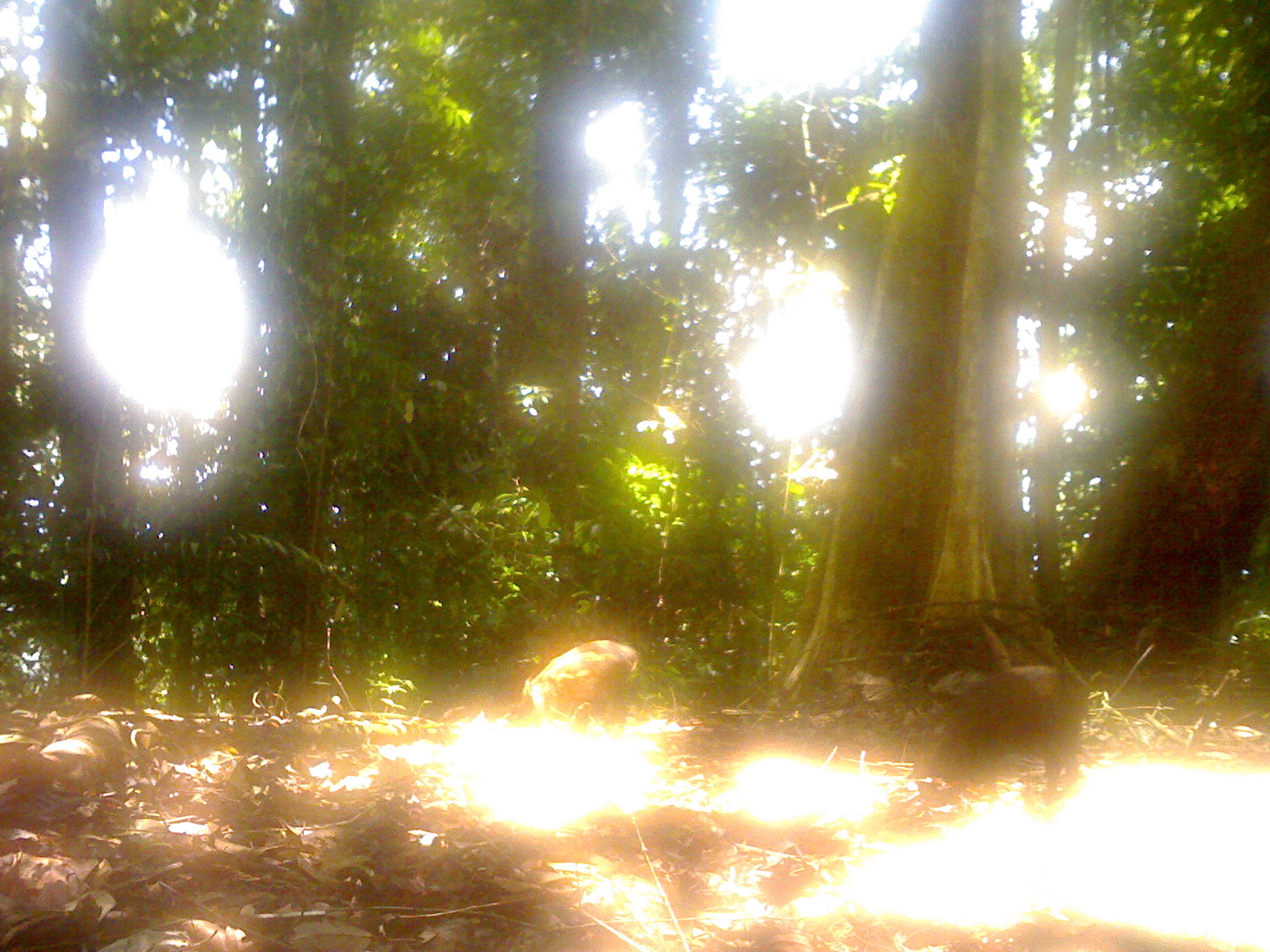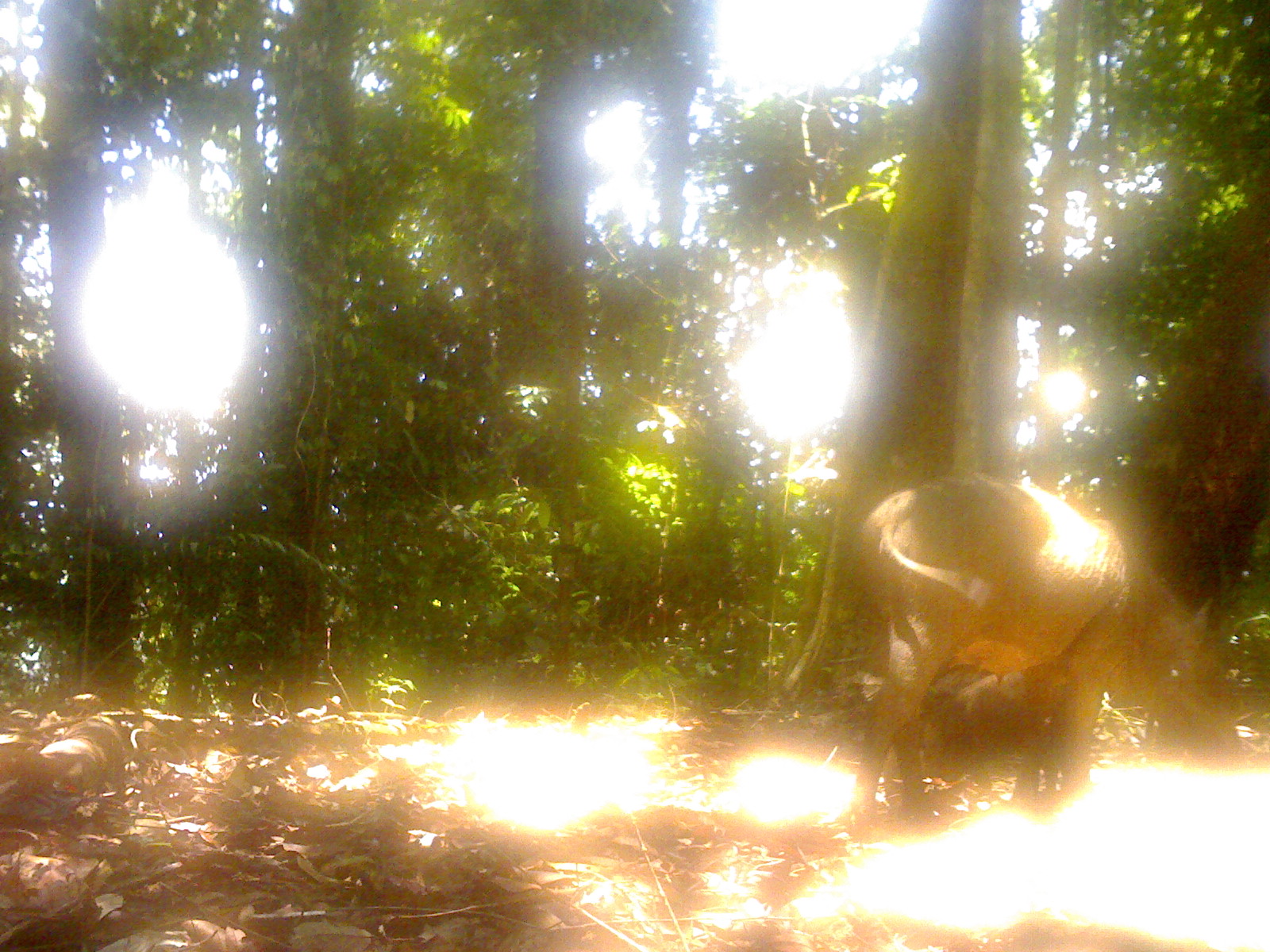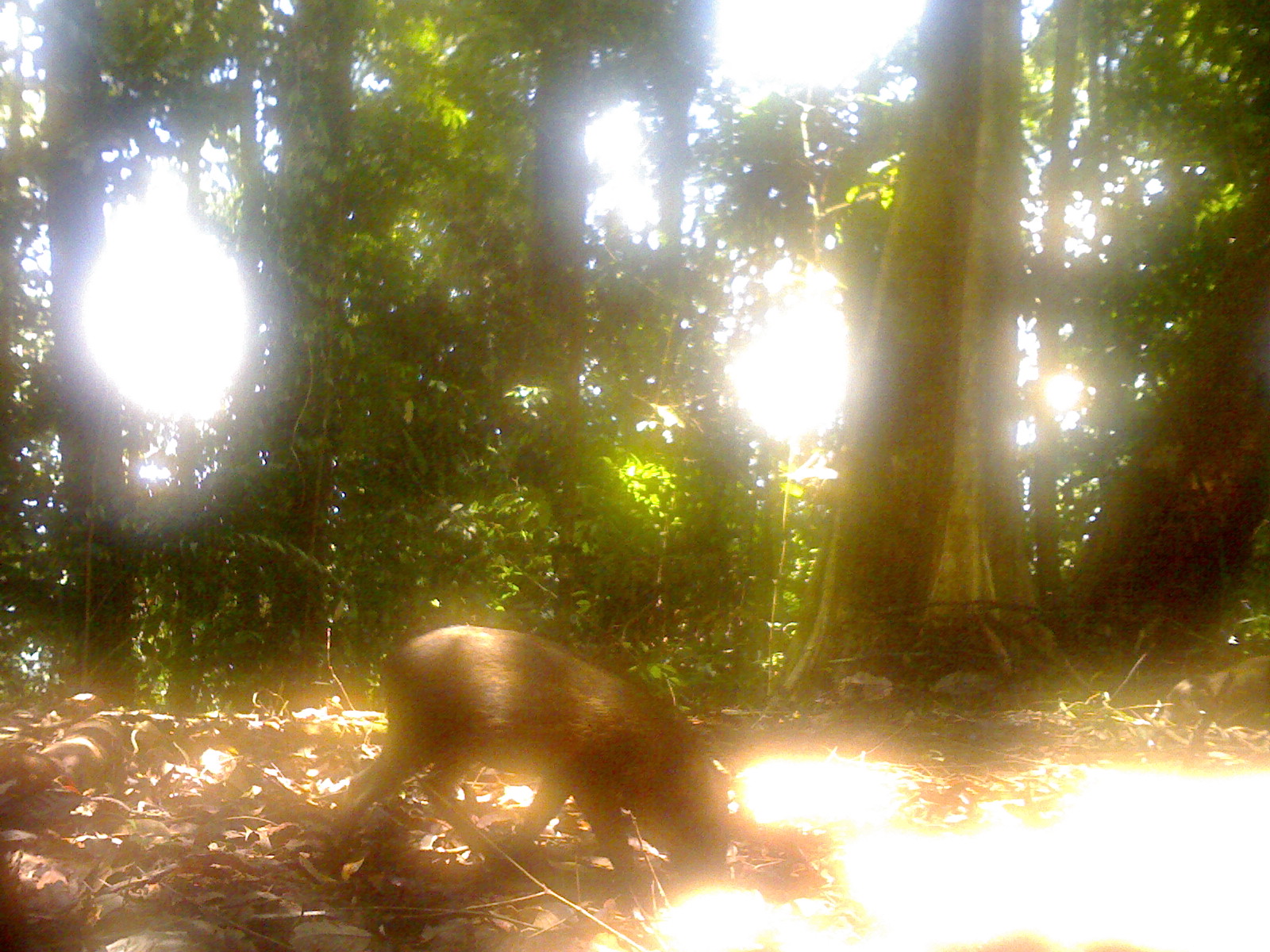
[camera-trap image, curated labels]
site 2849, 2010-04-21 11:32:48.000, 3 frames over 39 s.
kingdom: Animalia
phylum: Chordata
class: Mammalia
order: Artiodactyla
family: Suidae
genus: Sus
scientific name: Sus scrofa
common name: wild boar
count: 2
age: adult and infant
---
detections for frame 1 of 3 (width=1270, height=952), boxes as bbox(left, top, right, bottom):
sus scrofa: bbox(926, 662, 1091, 796); bbox(521, 638, 639, 721)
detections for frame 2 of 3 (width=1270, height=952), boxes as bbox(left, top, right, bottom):
sus scrofa: bbox(846, 475, 1241, 837); bbox(906, 650, 1091, 793)